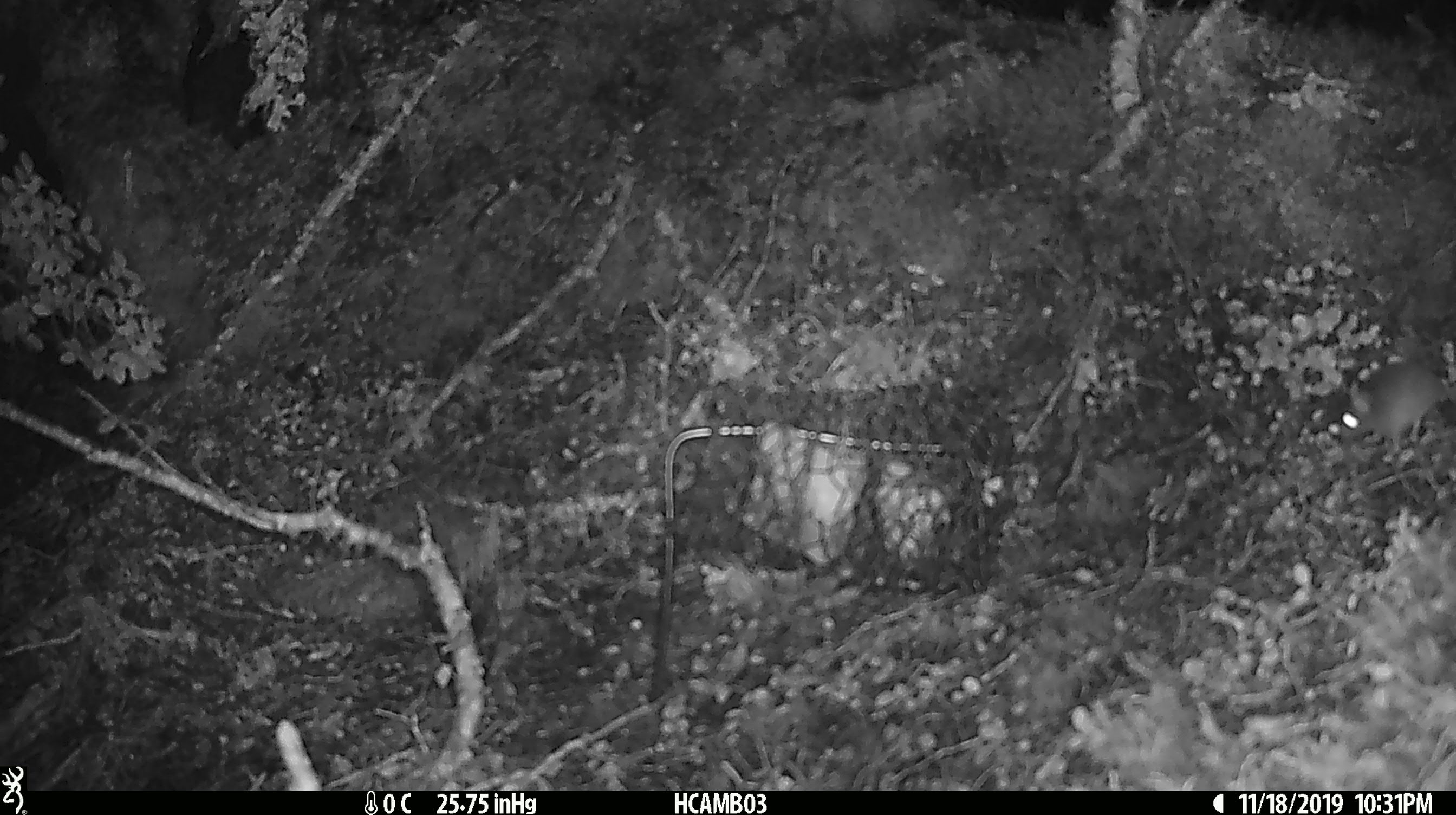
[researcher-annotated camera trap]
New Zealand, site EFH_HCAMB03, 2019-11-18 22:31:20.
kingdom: Animalia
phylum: Chordata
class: Mammalia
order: Rodentia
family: Muridae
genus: Mus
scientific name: Mus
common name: mouse